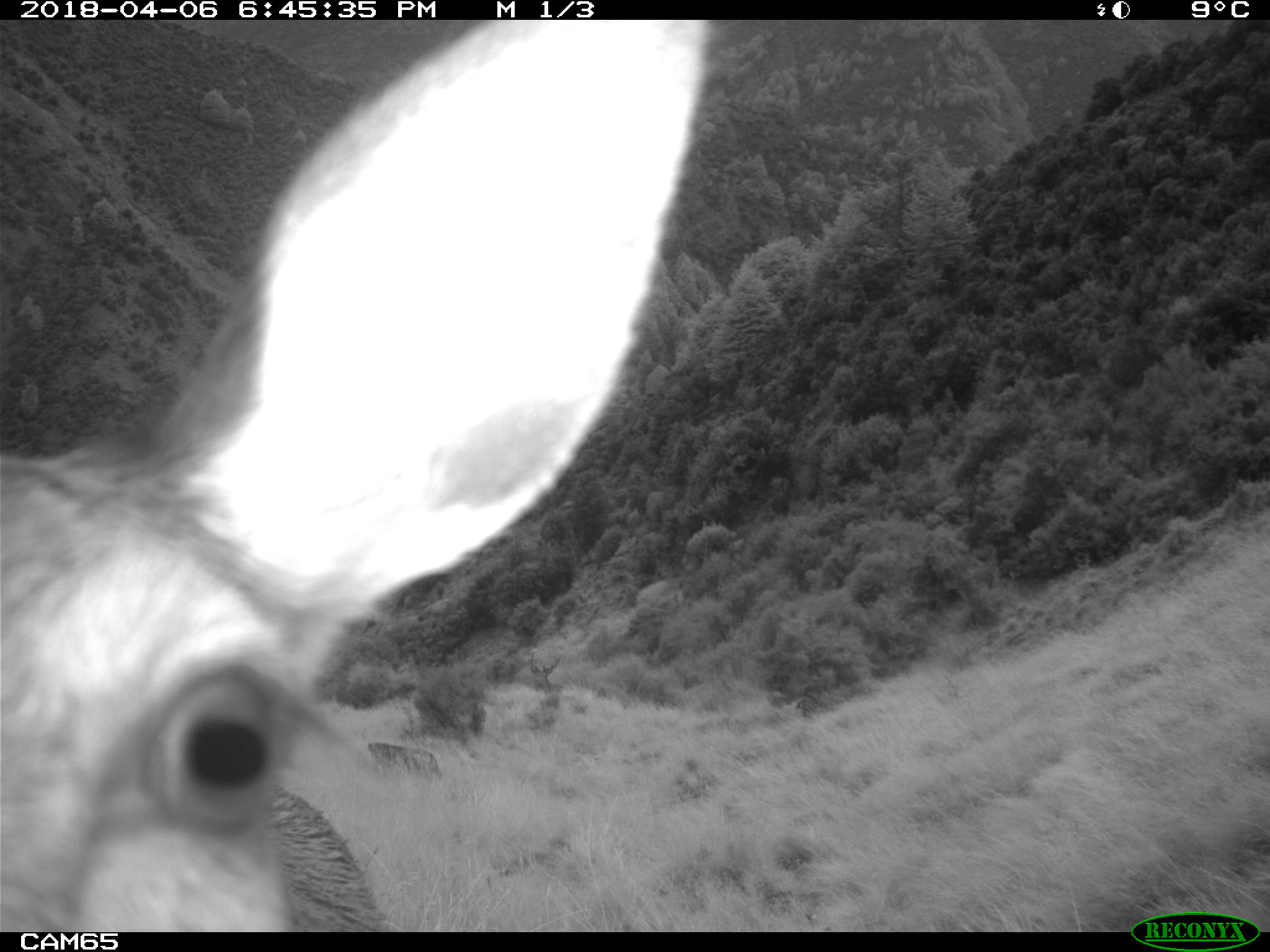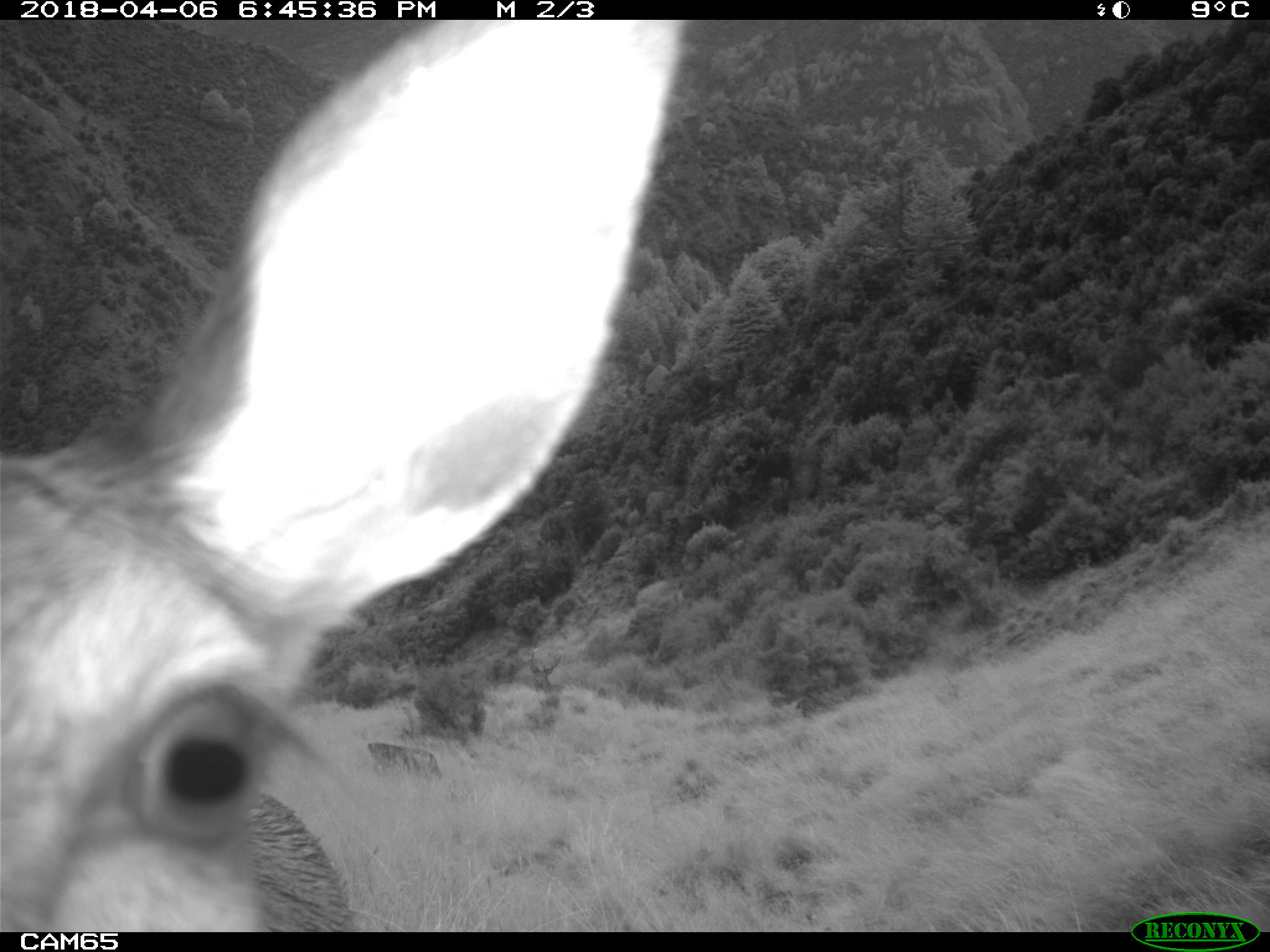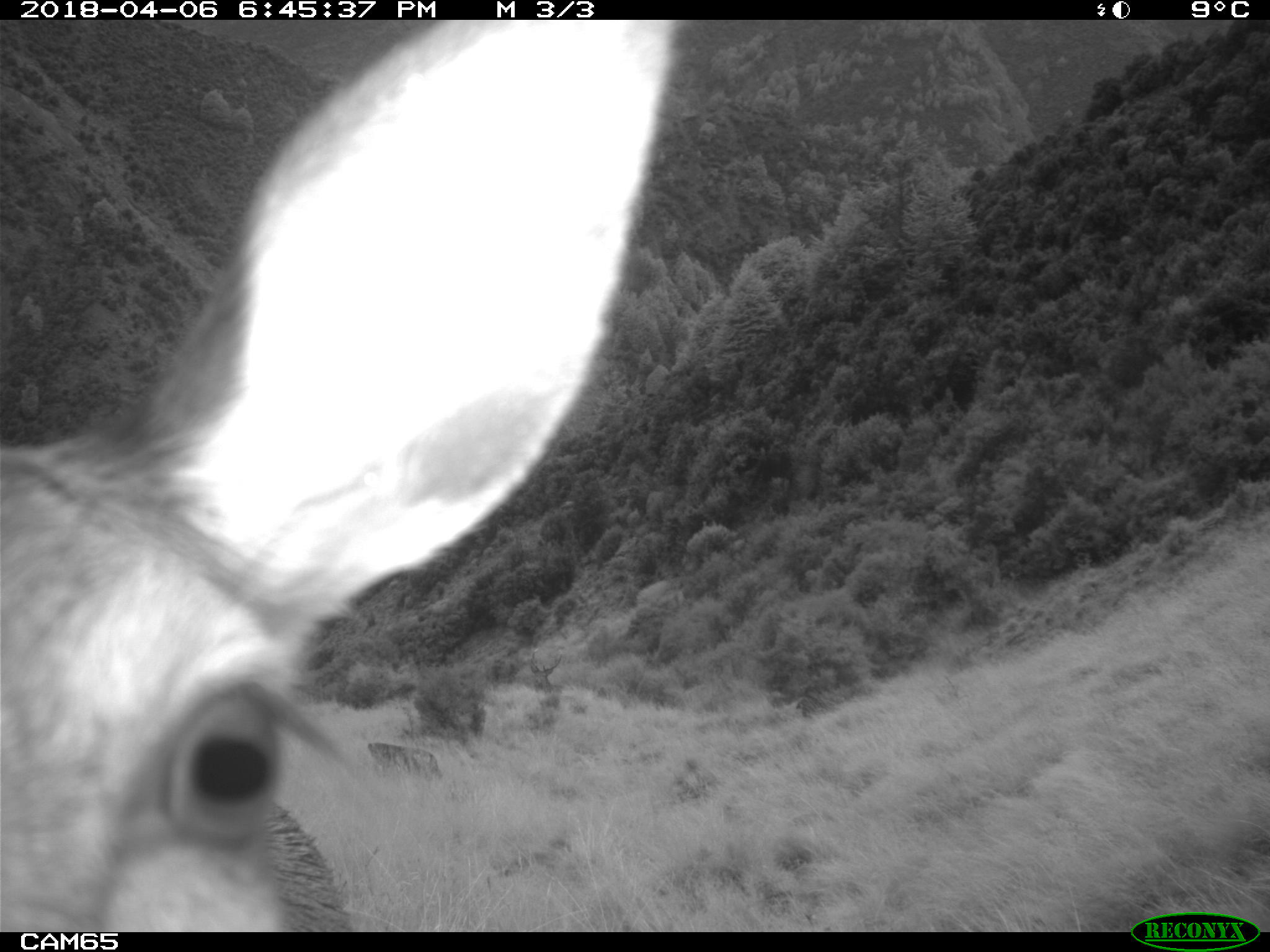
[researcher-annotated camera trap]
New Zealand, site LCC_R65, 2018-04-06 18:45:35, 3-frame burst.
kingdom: Animalia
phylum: Chordata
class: Mammalia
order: Artiodactyla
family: Cervidae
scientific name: Cervidae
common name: deer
Deer (Cervidae).